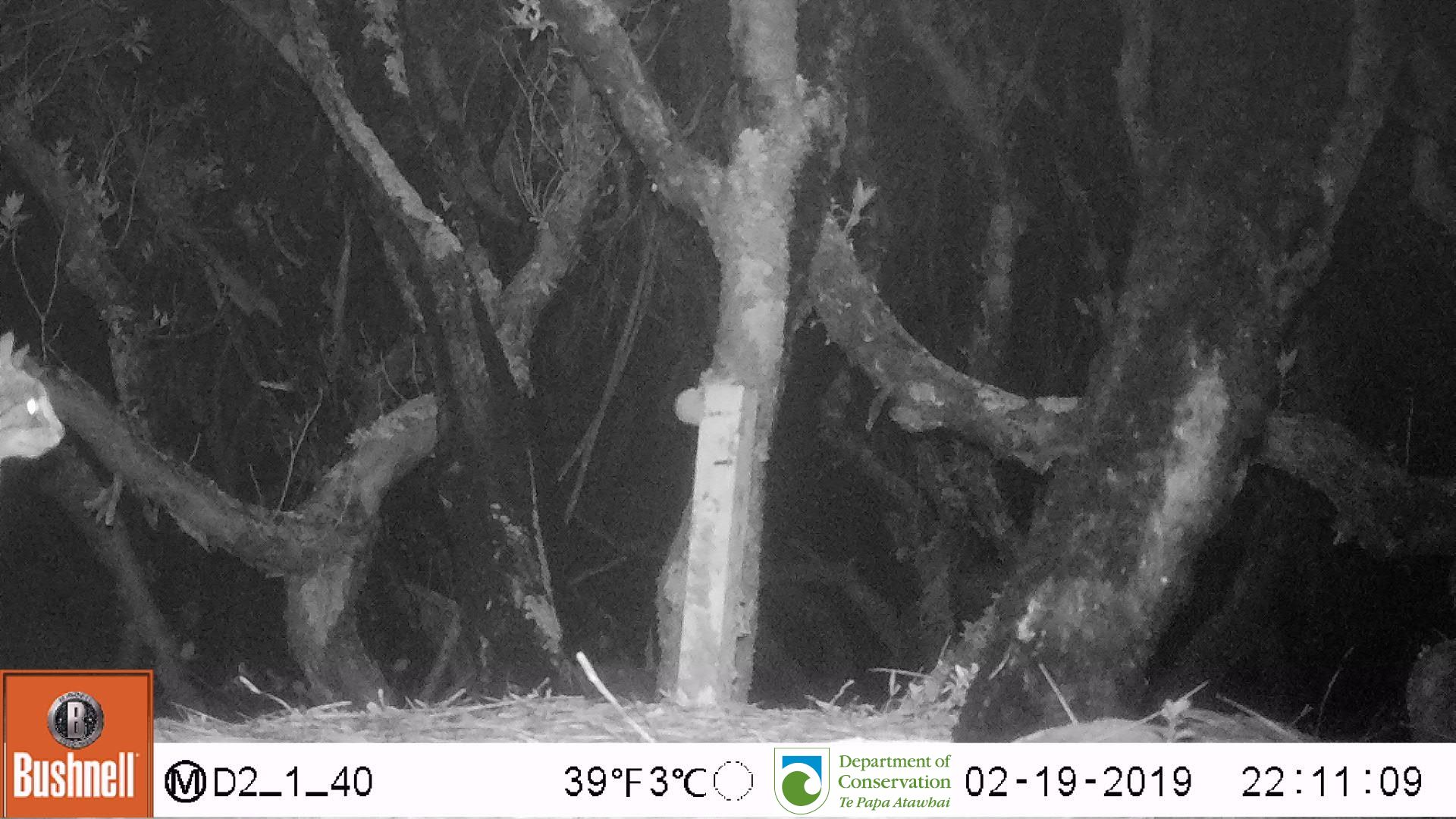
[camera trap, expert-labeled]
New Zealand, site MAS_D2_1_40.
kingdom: Animalia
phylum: Chordata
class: Mammalia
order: Carnivora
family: Felidae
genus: Felis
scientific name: Felis catus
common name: domestic cat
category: cat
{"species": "cat (domestic cat) (Felis catus)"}